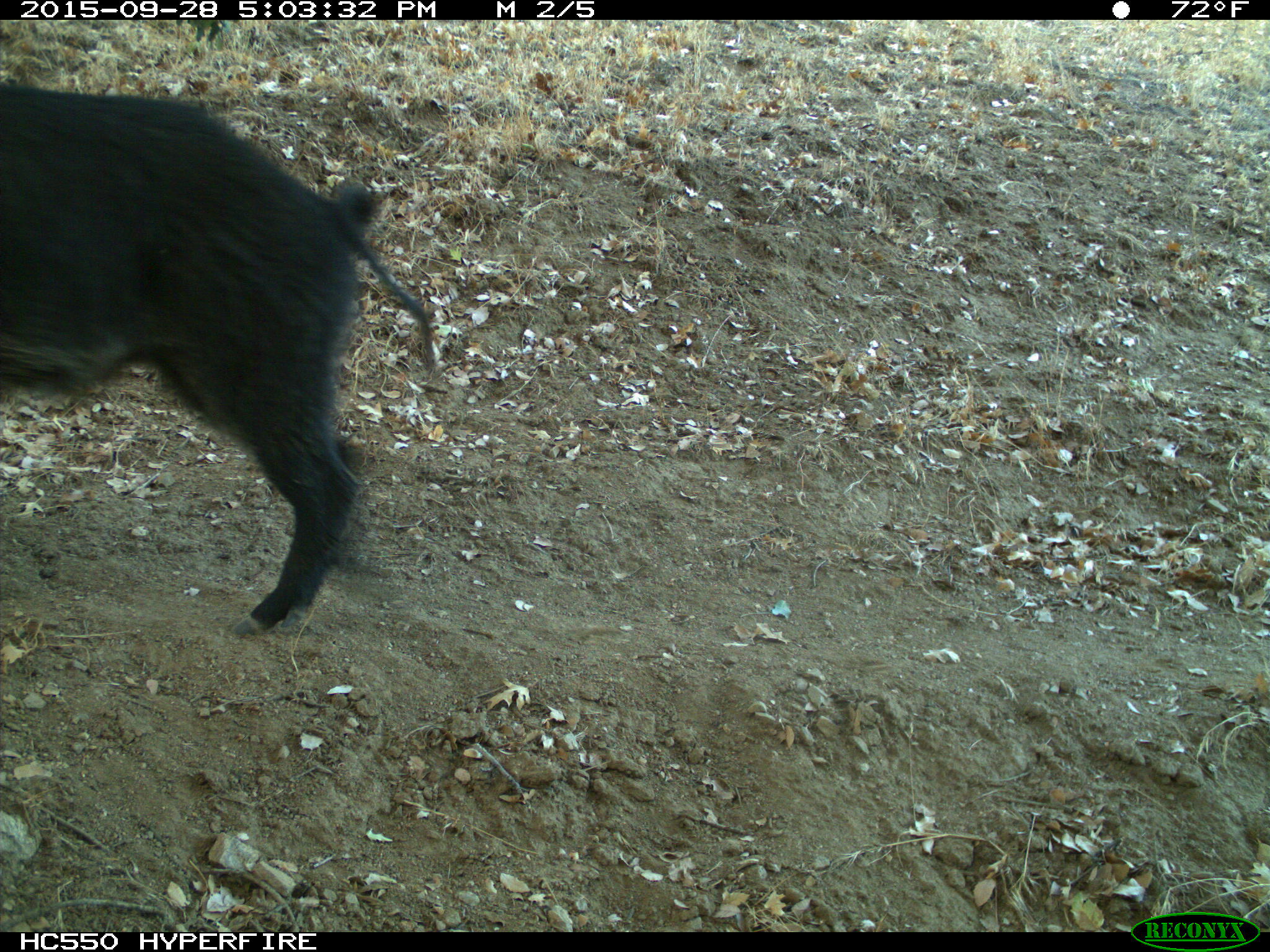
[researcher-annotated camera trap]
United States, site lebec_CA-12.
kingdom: Animalia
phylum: Chordata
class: Mammalia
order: Artiodactyla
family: Suidae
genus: Sus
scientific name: Sus scrofa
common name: wild boar